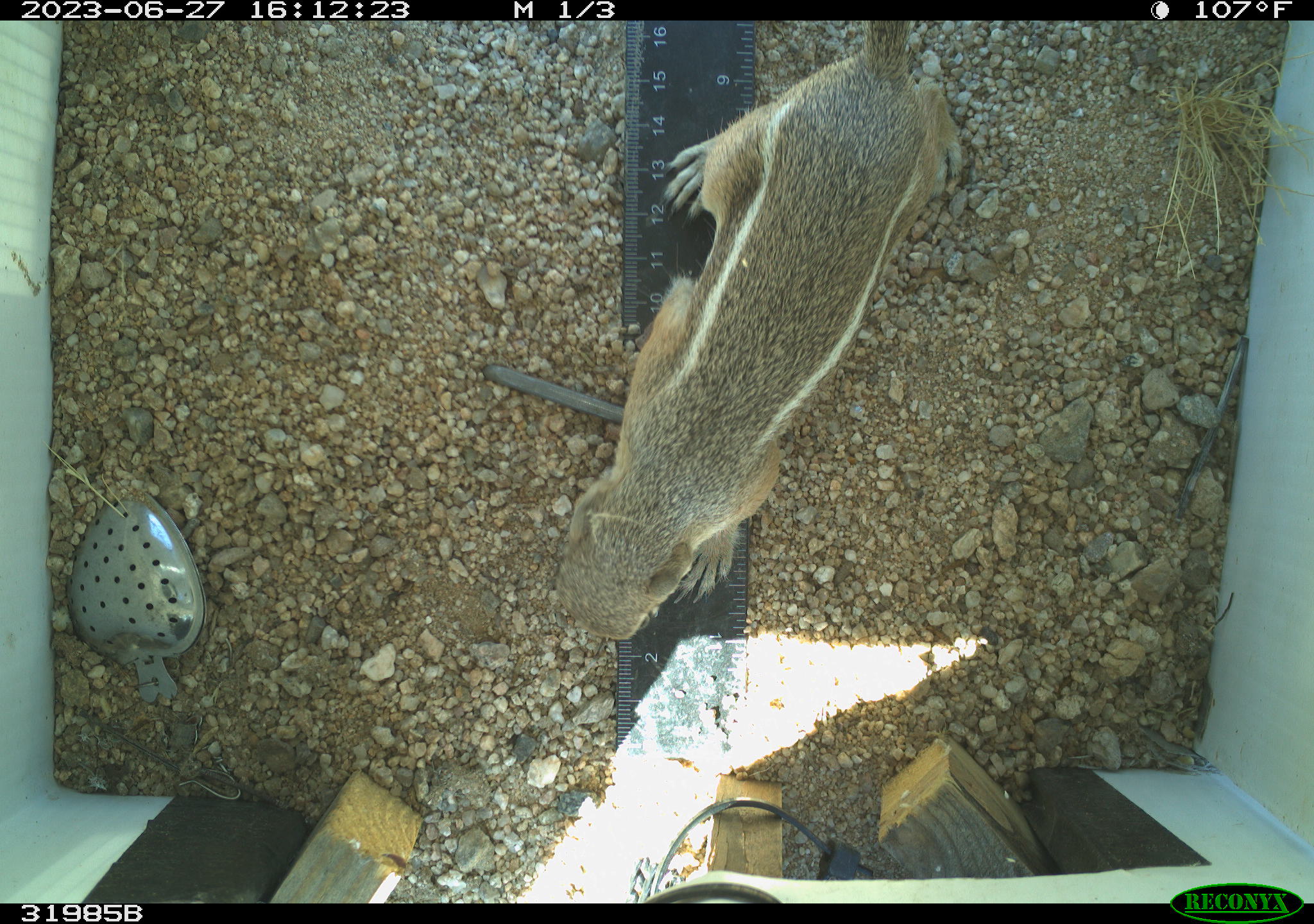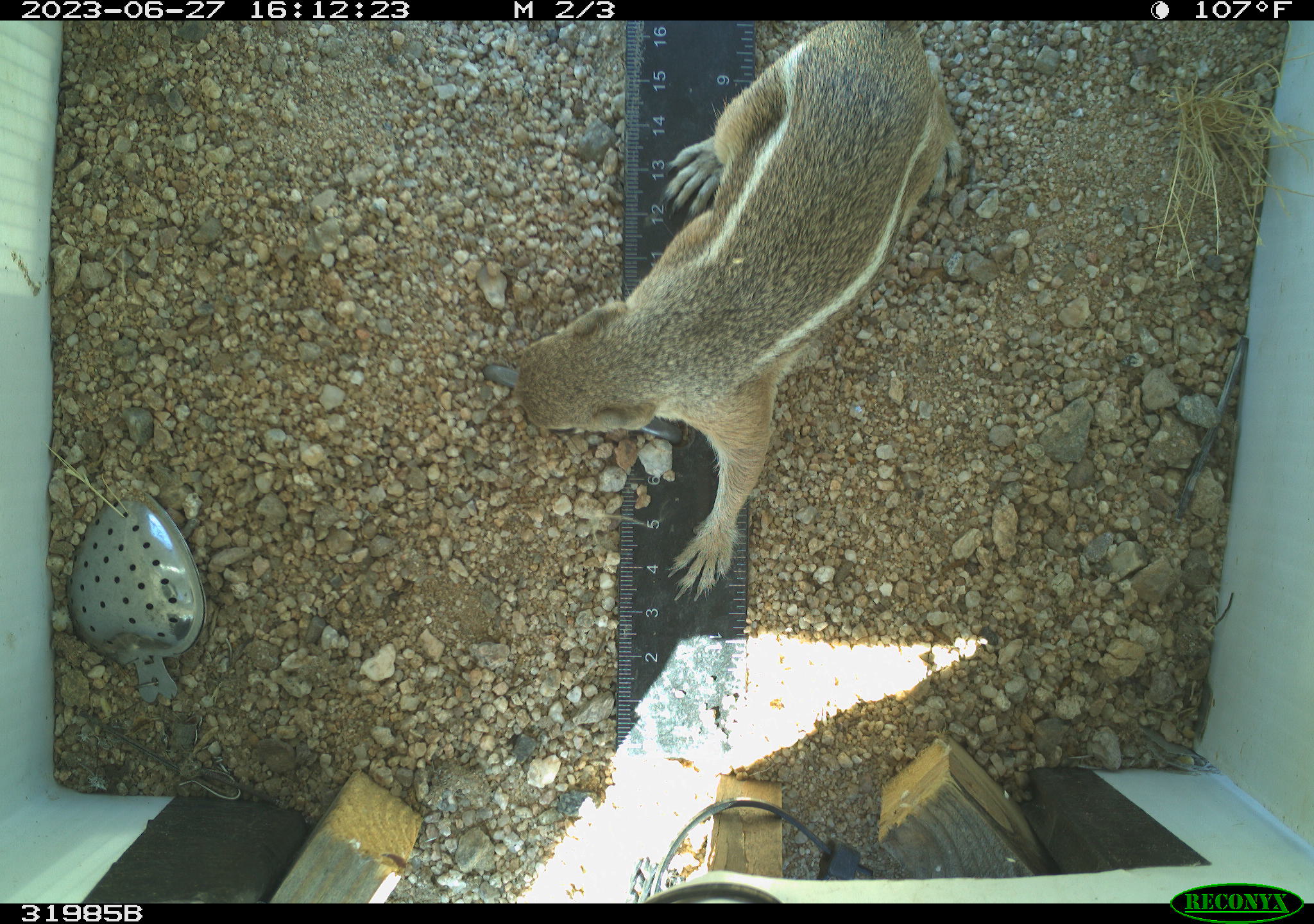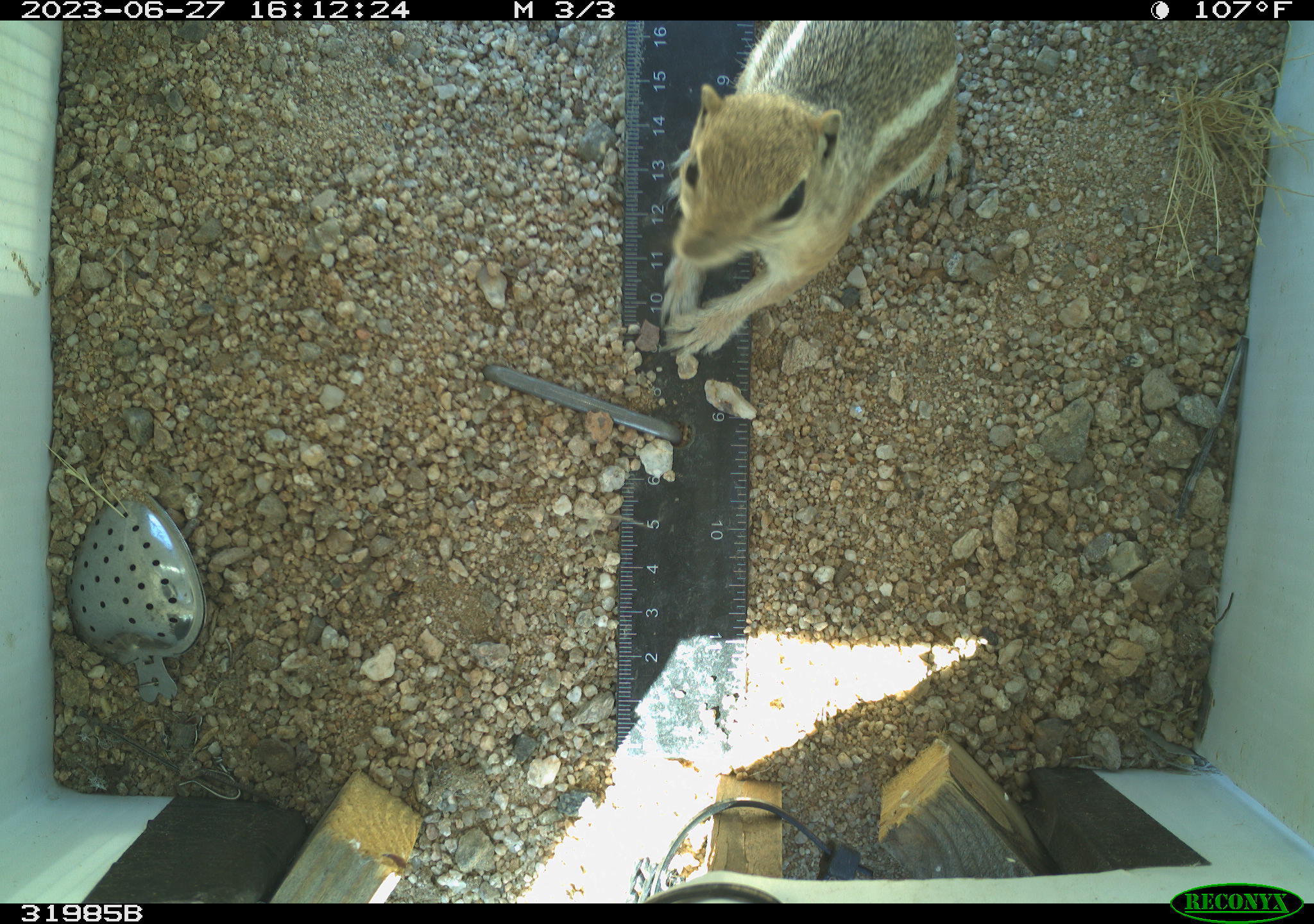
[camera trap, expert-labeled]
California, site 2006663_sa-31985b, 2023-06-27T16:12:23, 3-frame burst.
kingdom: Animalia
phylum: Chordata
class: Mammalia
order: Rodentia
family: Sciuridae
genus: Ammospermophilus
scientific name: Ammospermophilus leucurus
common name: white-tailed antelope squirrel